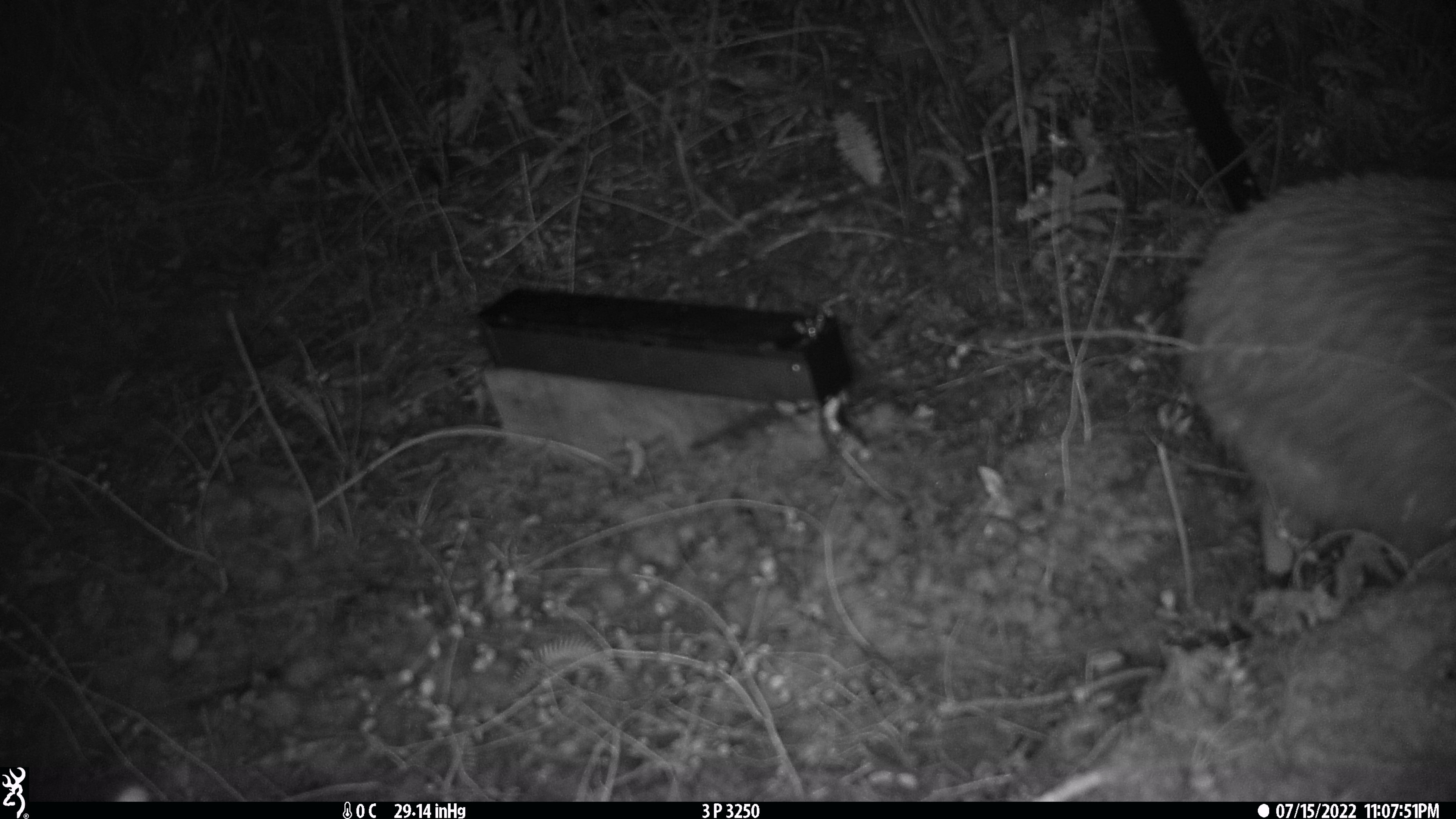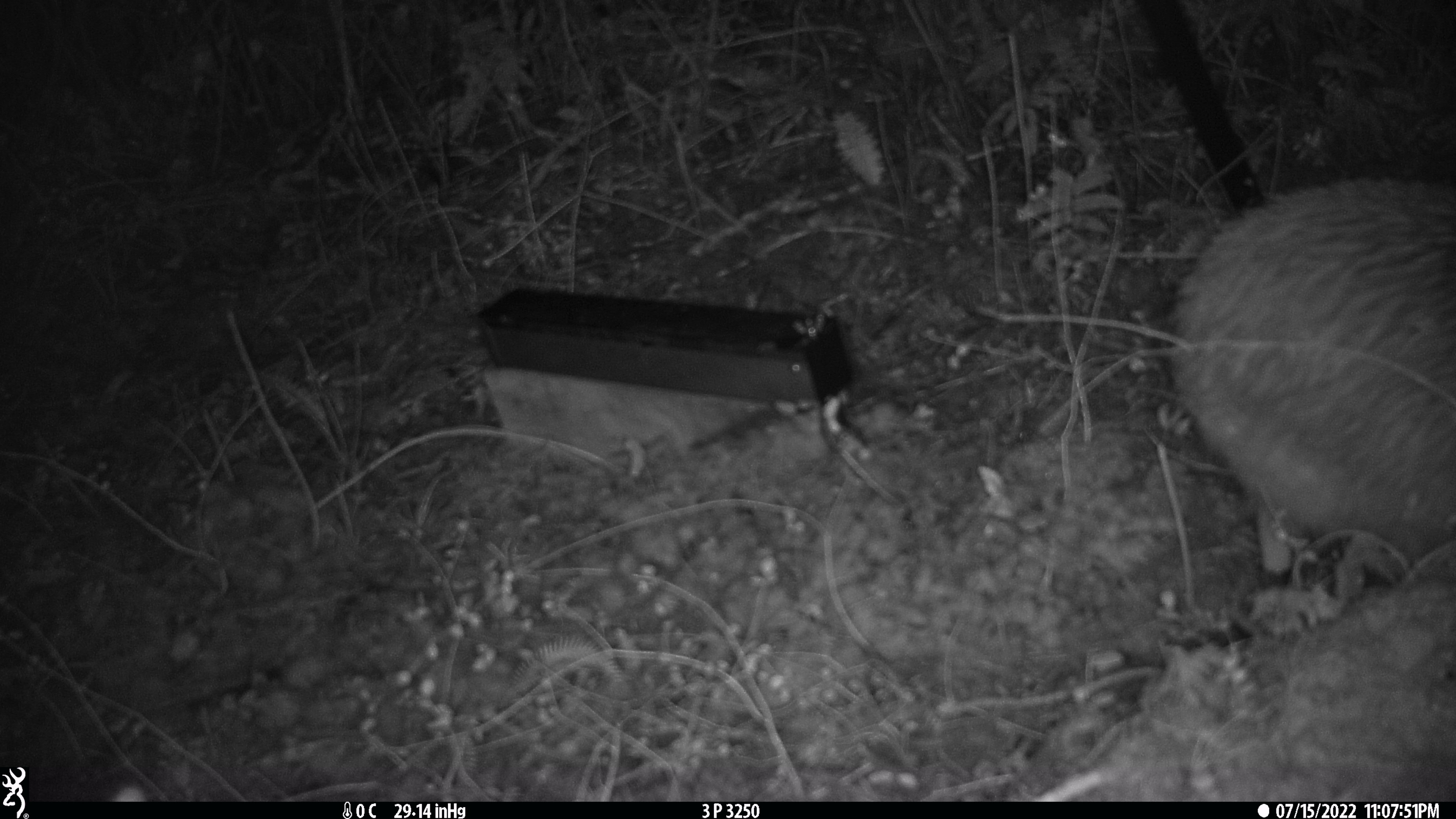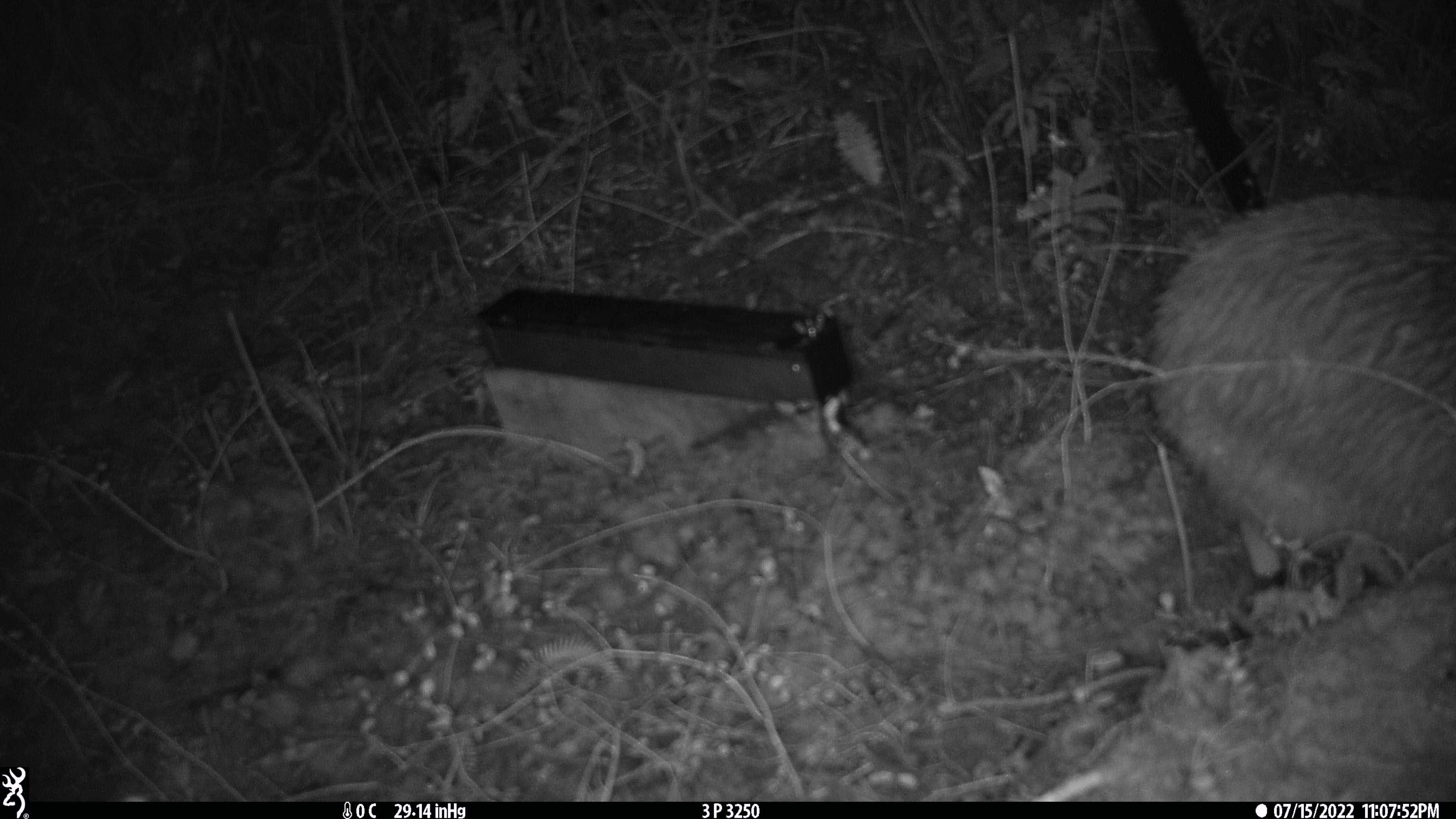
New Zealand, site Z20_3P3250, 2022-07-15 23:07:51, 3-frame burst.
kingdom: Animalia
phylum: Chordata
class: Aves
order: Apterygiformes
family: Apterygidae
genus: Apteryx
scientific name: Apteryx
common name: kiwi